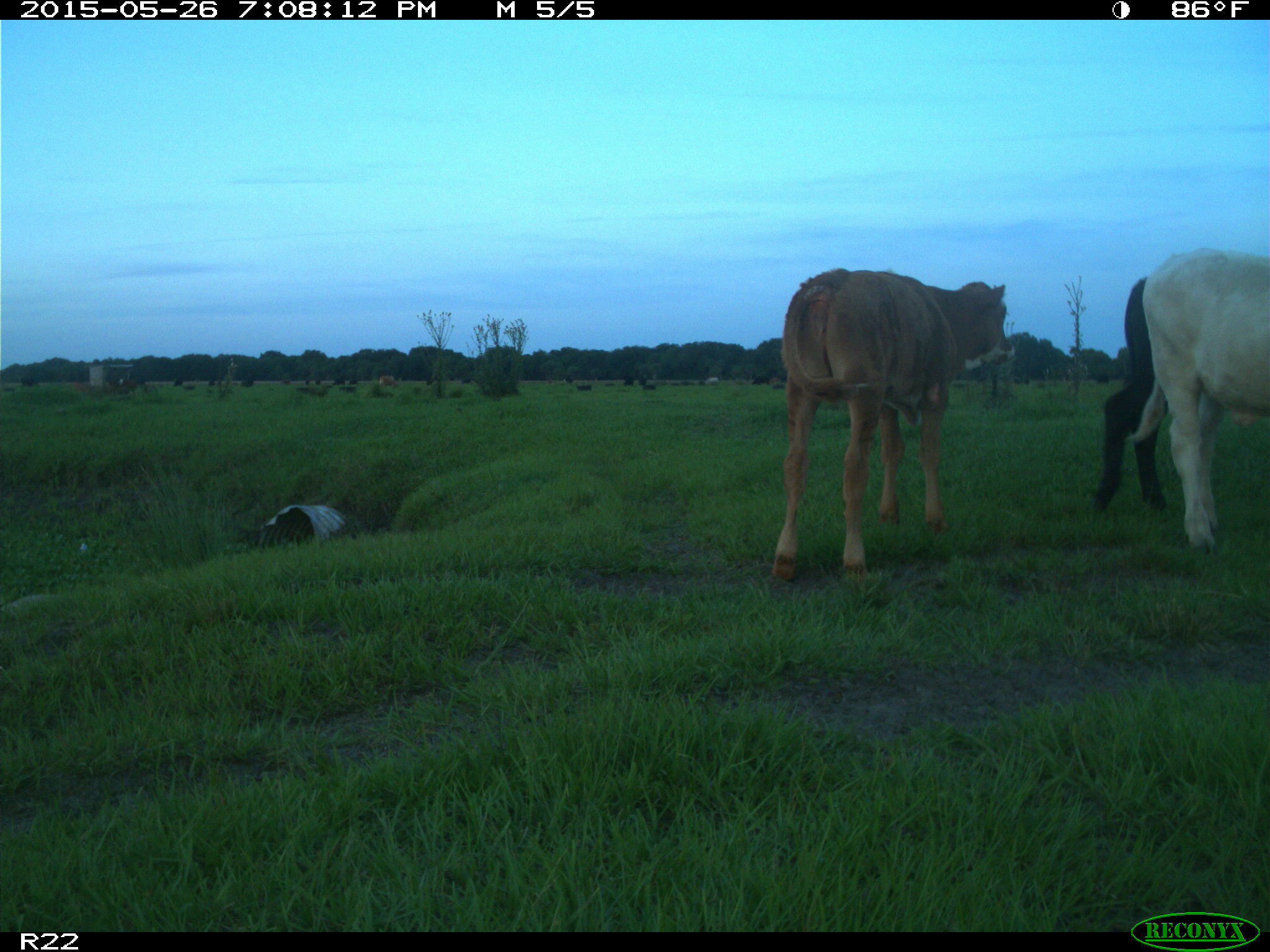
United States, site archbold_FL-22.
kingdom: Animalia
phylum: Chordata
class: Mammalia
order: Artiodactyla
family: Bovidae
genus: Bos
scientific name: Bos taurus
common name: domestic cow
Bos taurus (domestic cow).